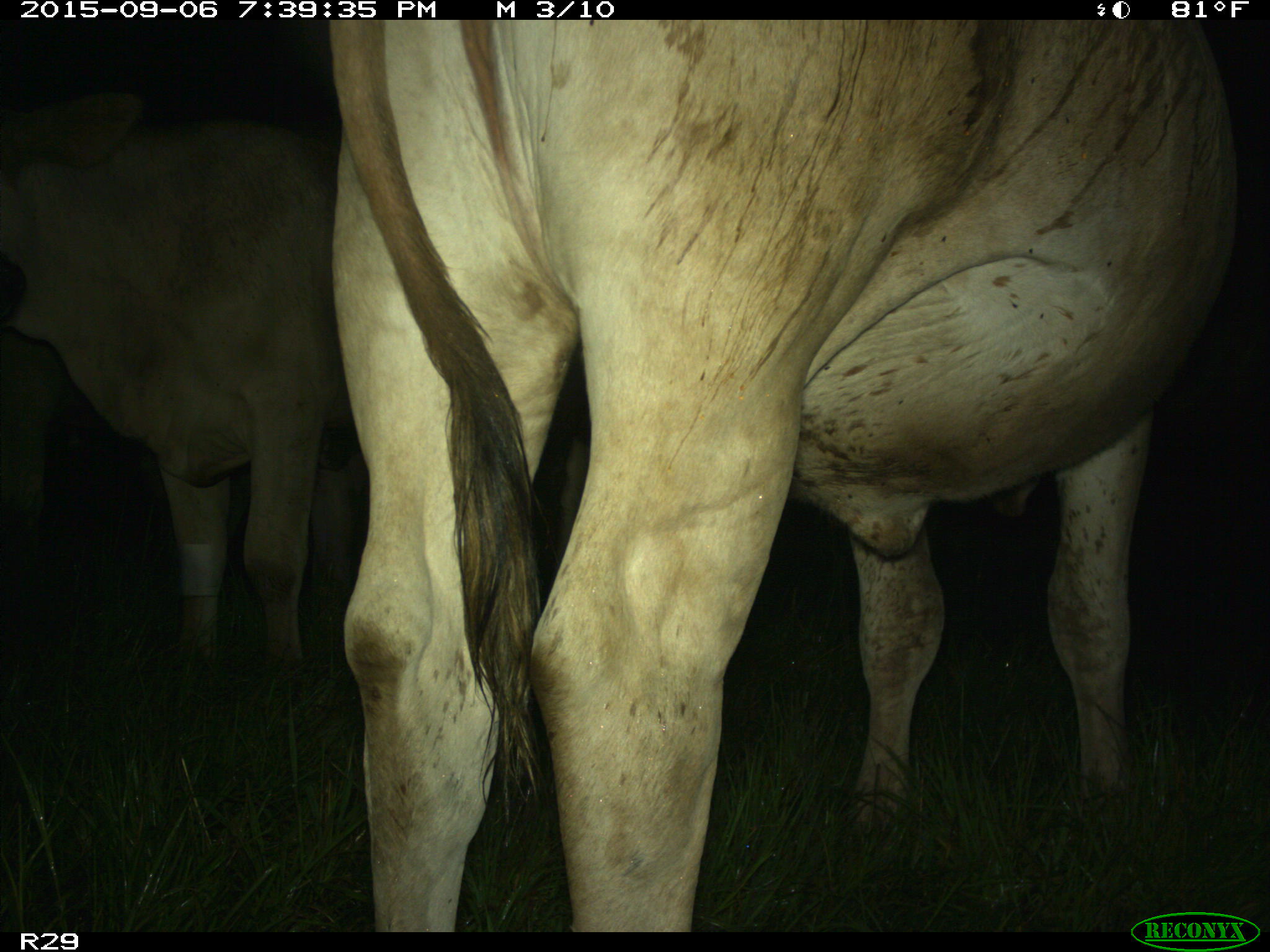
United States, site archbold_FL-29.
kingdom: Animalia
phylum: Chordata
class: Mammalia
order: Artiodactyla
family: Bovidae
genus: Bos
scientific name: Bos taurus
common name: domestic cow